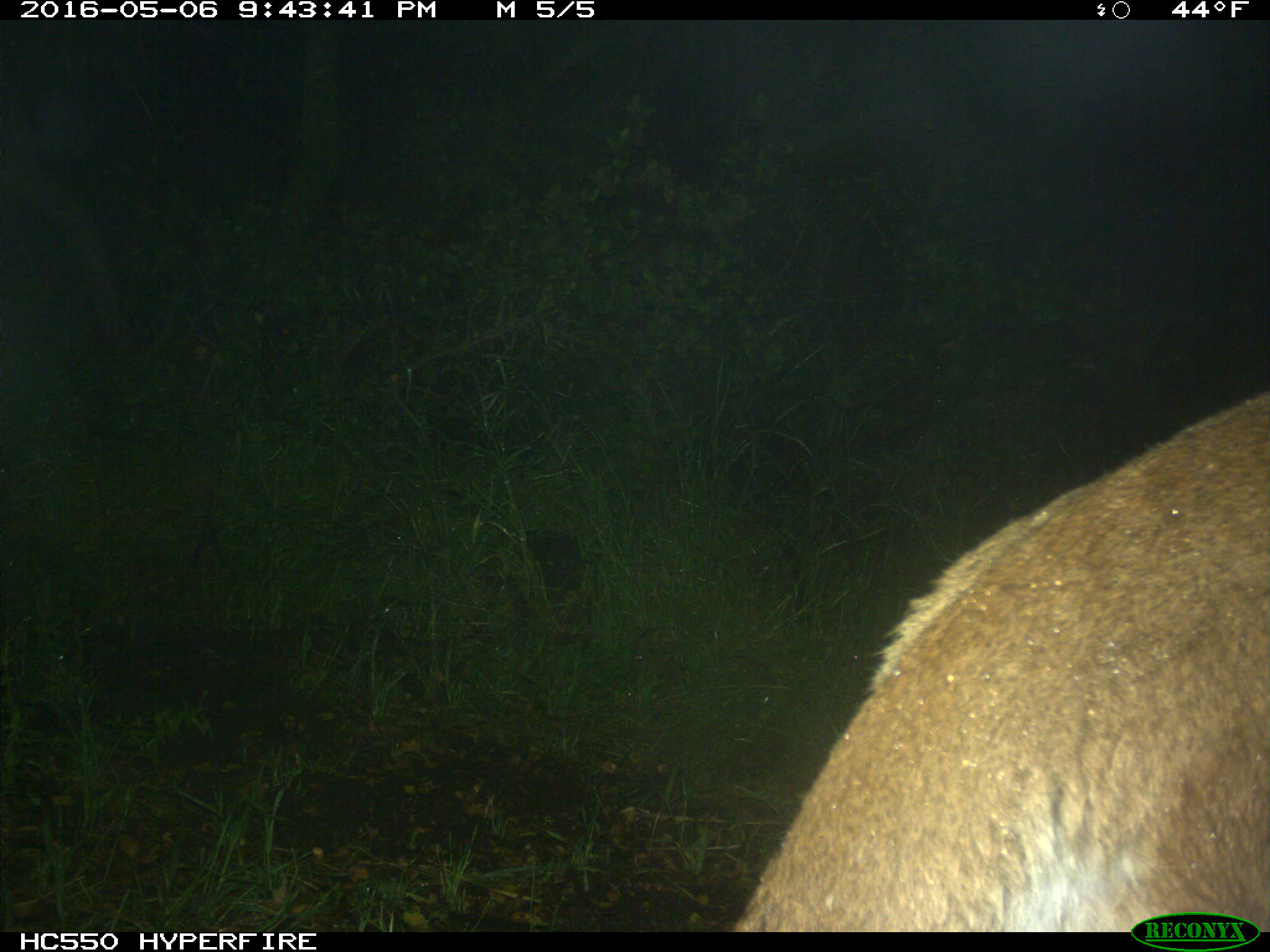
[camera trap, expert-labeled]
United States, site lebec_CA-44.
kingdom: Animalia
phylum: Chordata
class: Mammalia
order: Carnivora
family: Felidae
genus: Puma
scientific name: Puma concolor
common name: mountain lion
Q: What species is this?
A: Puma concolor (mountain lion).